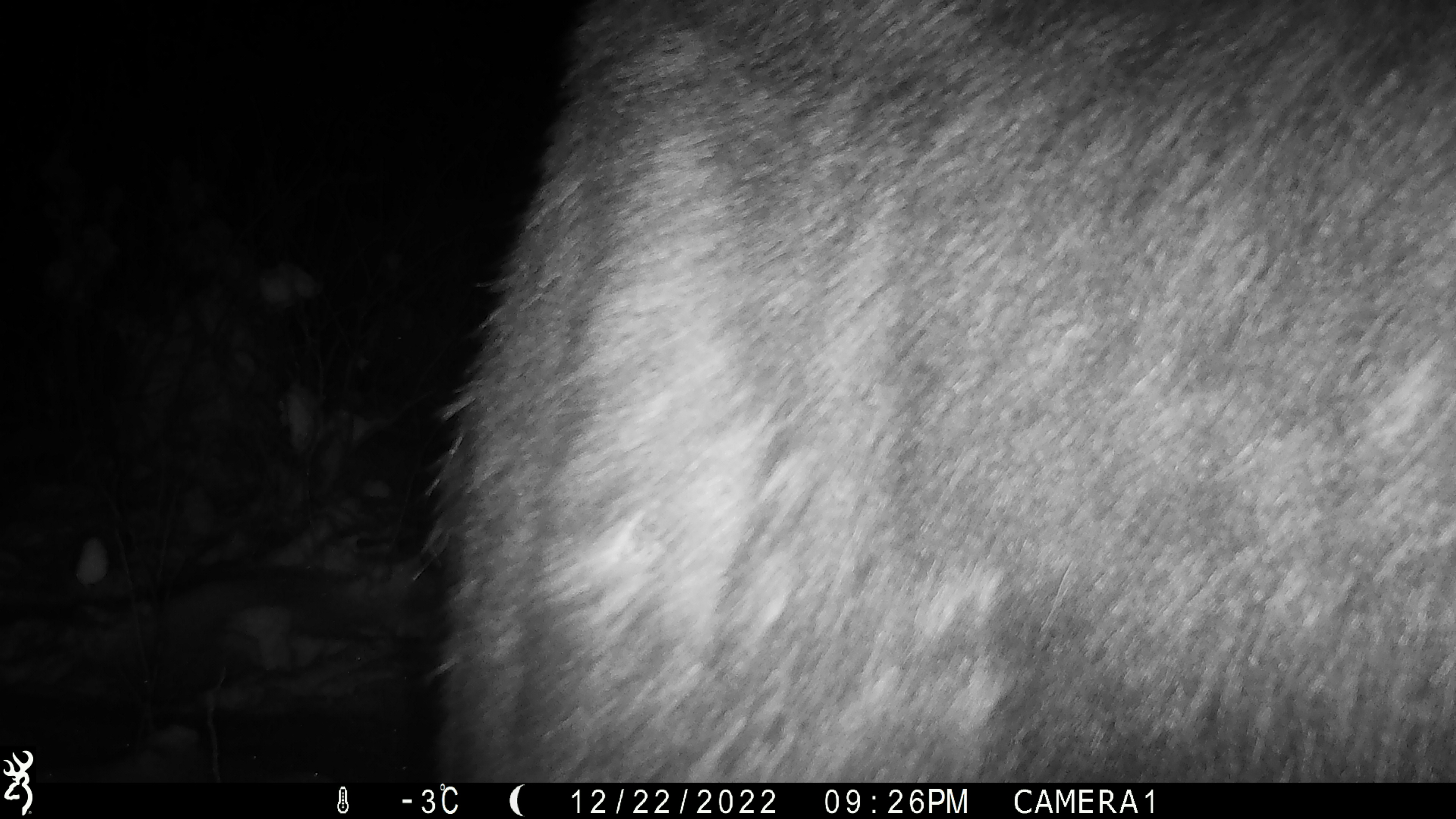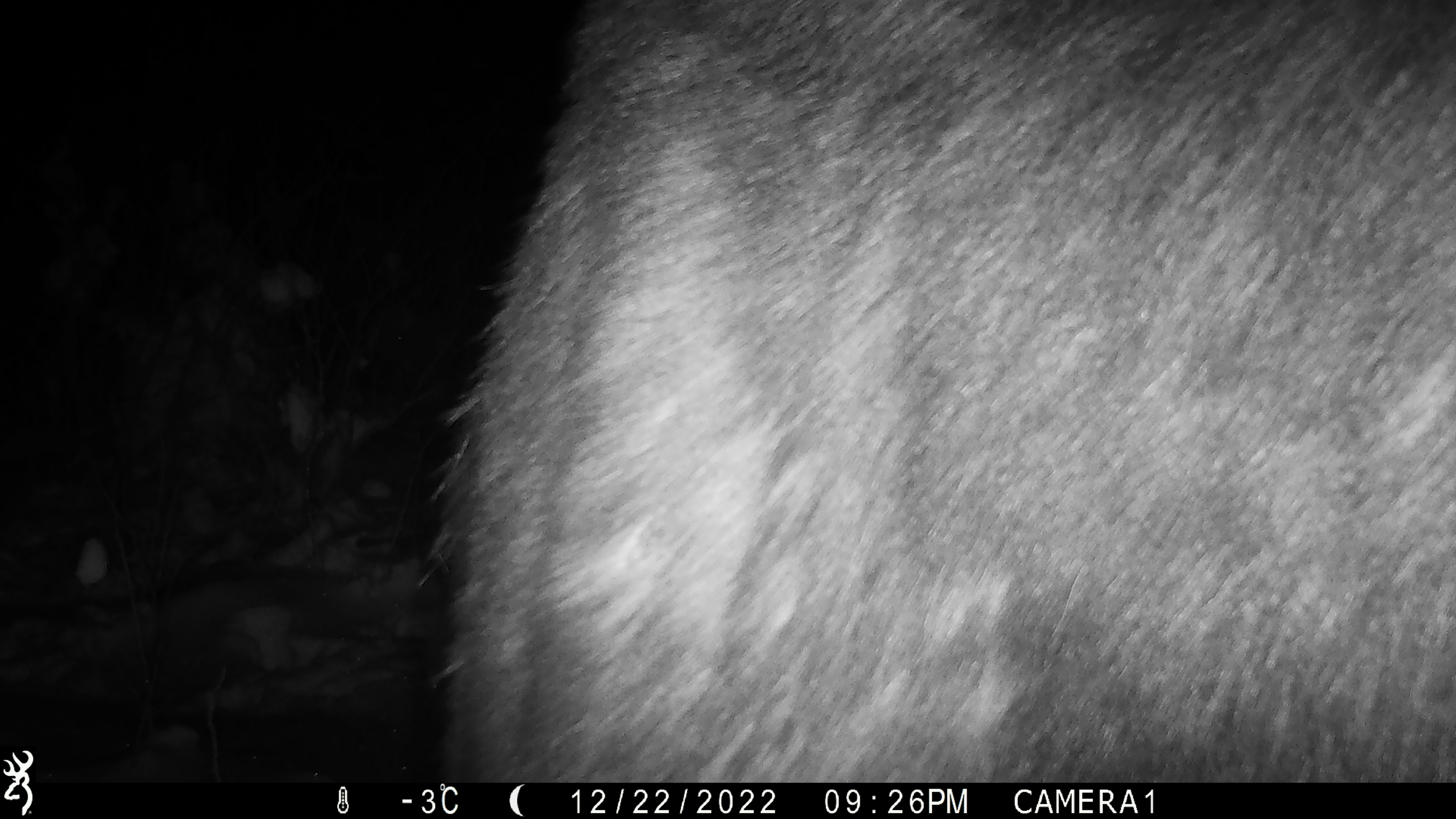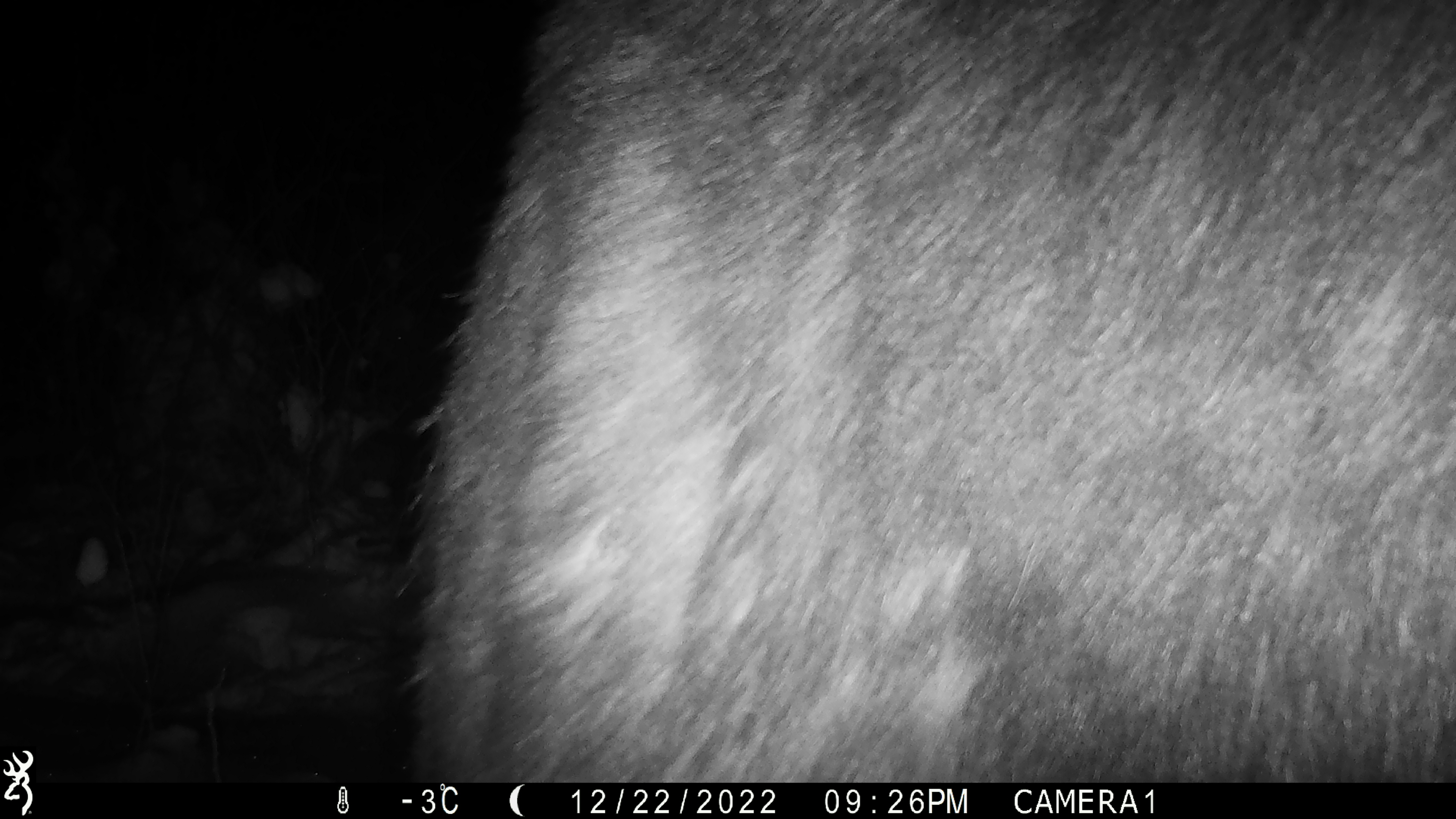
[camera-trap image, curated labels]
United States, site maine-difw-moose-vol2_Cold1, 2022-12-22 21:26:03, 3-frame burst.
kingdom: Animalia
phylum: Chordata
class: Mammalia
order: Artiodactyla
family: Cervidae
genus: Alces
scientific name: Alces alces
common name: moose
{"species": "moose (Alces alces)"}